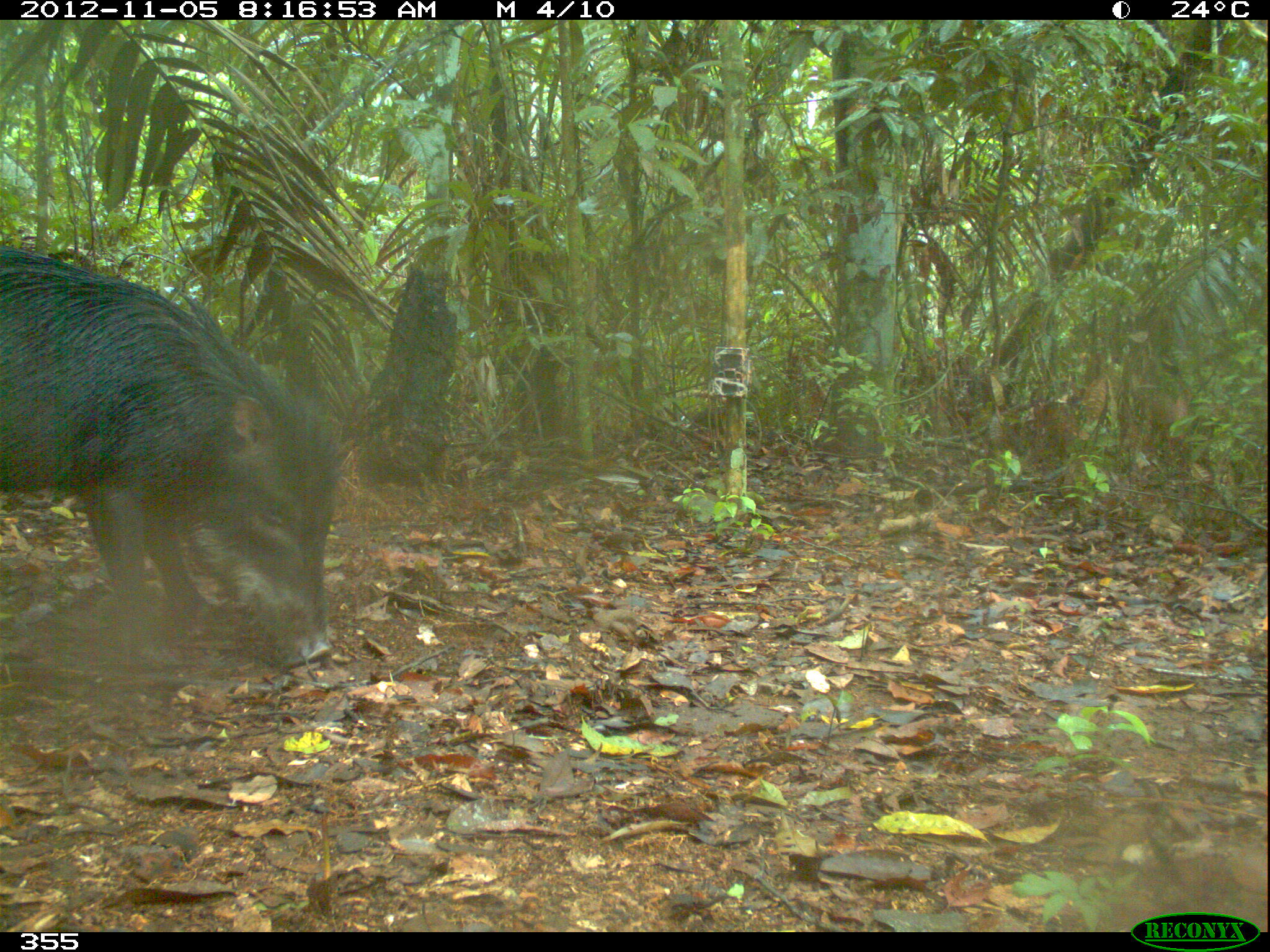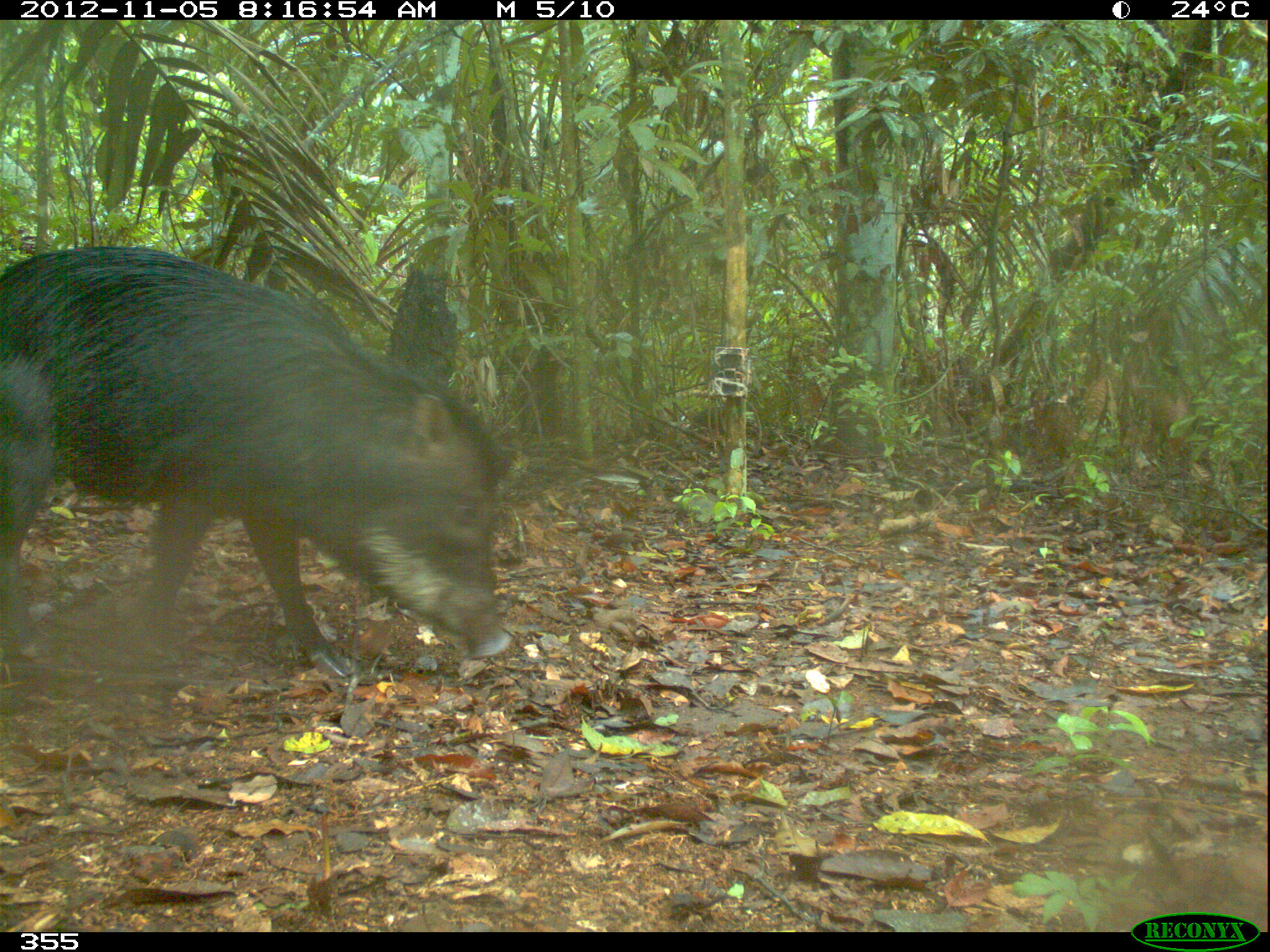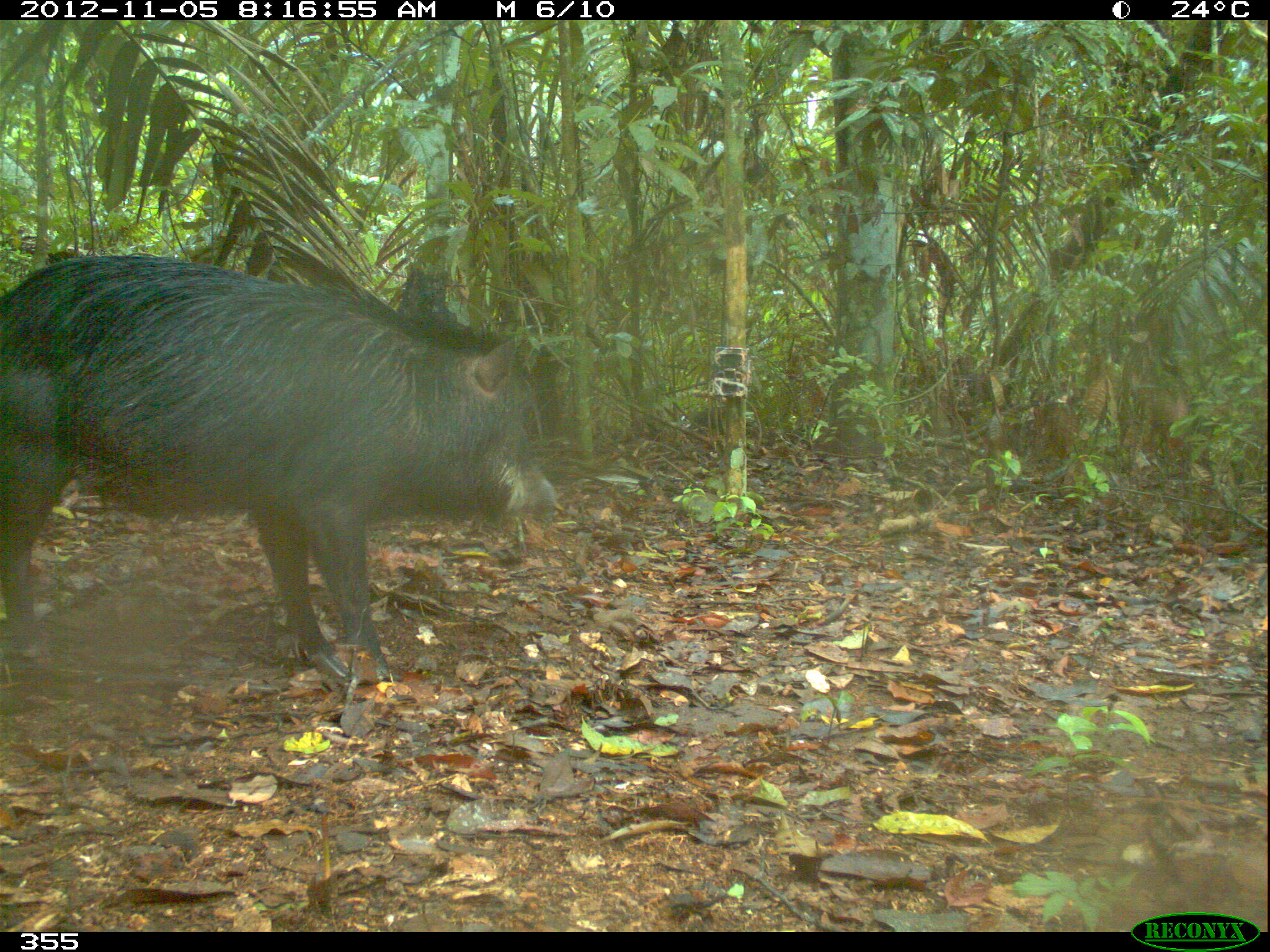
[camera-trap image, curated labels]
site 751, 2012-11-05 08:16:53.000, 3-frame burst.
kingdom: Animalia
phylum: Chordata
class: Mammalia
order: Artiodactyla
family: Tayassuidae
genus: Tayassu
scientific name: Tayassu pecari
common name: white-lipped peccary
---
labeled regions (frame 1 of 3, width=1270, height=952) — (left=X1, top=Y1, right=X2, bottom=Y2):
tayassu pecari: (left=0, top=246, right=343, bottom=681)